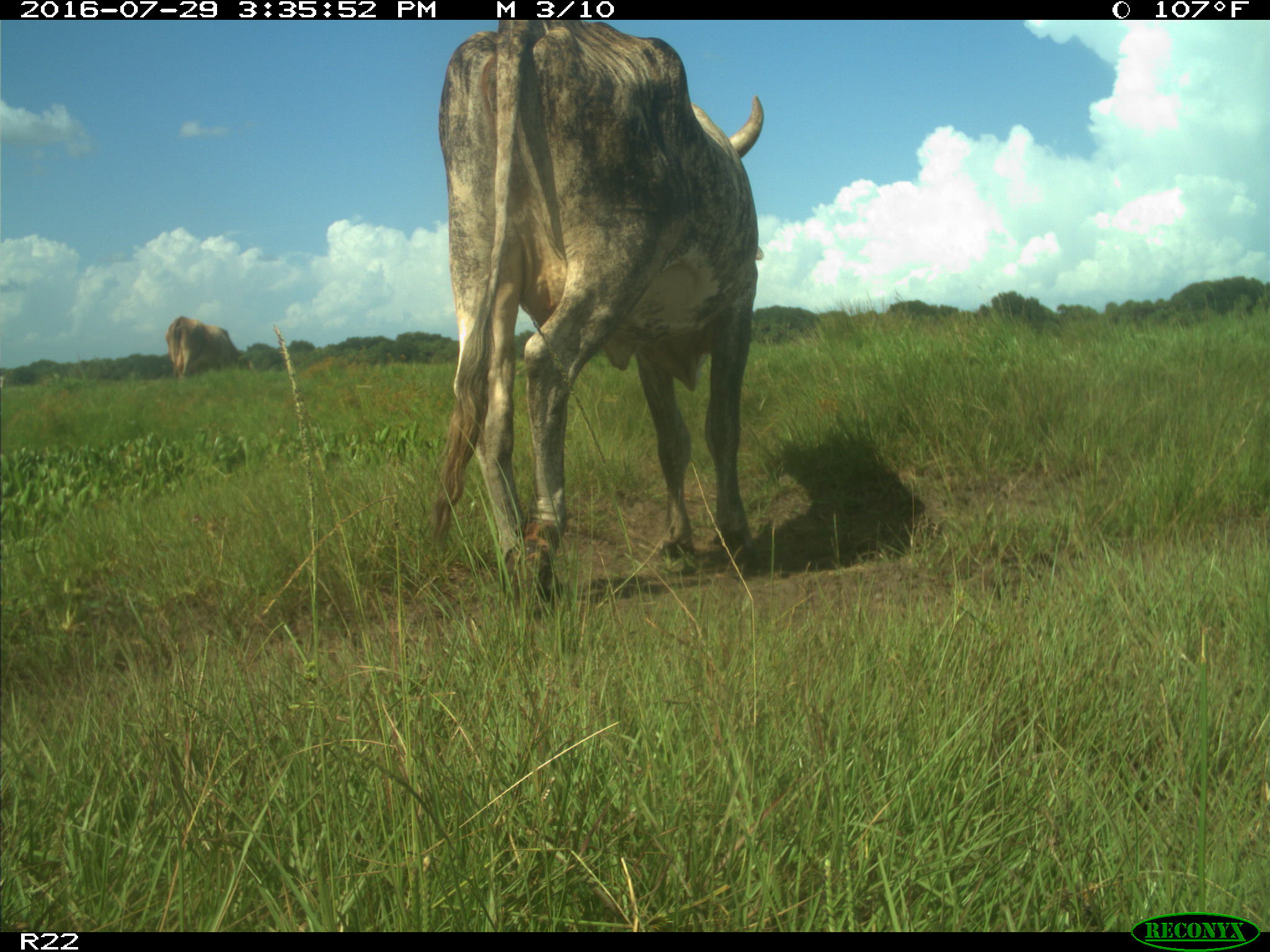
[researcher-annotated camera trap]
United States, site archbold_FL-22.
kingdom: Animalia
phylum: Chordata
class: Mammalia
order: Artiodactyla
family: Bovidae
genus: Bos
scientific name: Bos taurus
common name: domestic cow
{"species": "Bos taurus (domestic cow)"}